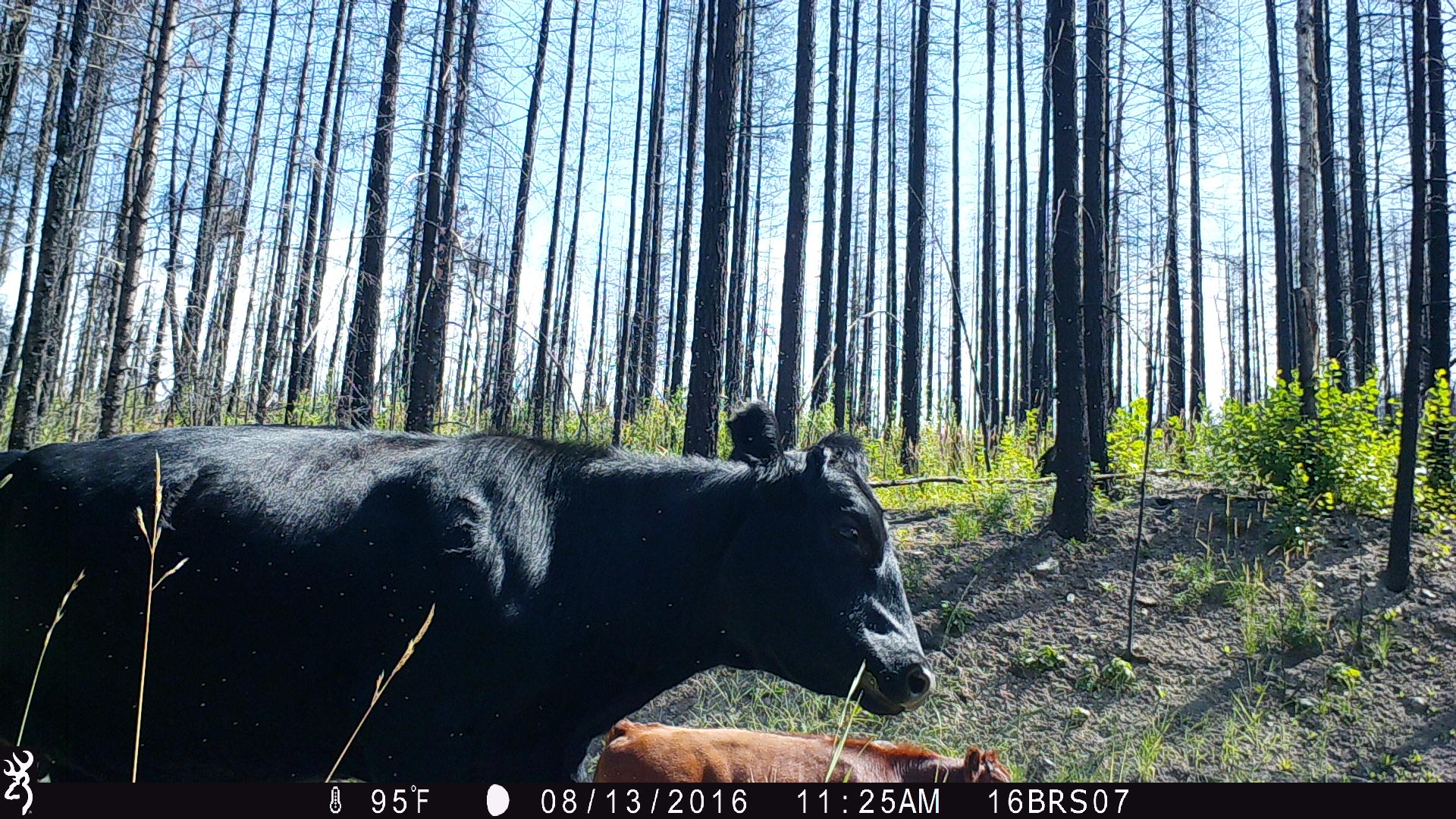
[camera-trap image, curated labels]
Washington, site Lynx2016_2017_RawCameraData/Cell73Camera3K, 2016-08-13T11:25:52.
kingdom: Animalia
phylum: Chordata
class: Mammalia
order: Artiodactyla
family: Bovidae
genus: Bos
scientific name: Bos taurus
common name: domestic cattle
Domestic cattle (Bos taurus). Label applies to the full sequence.